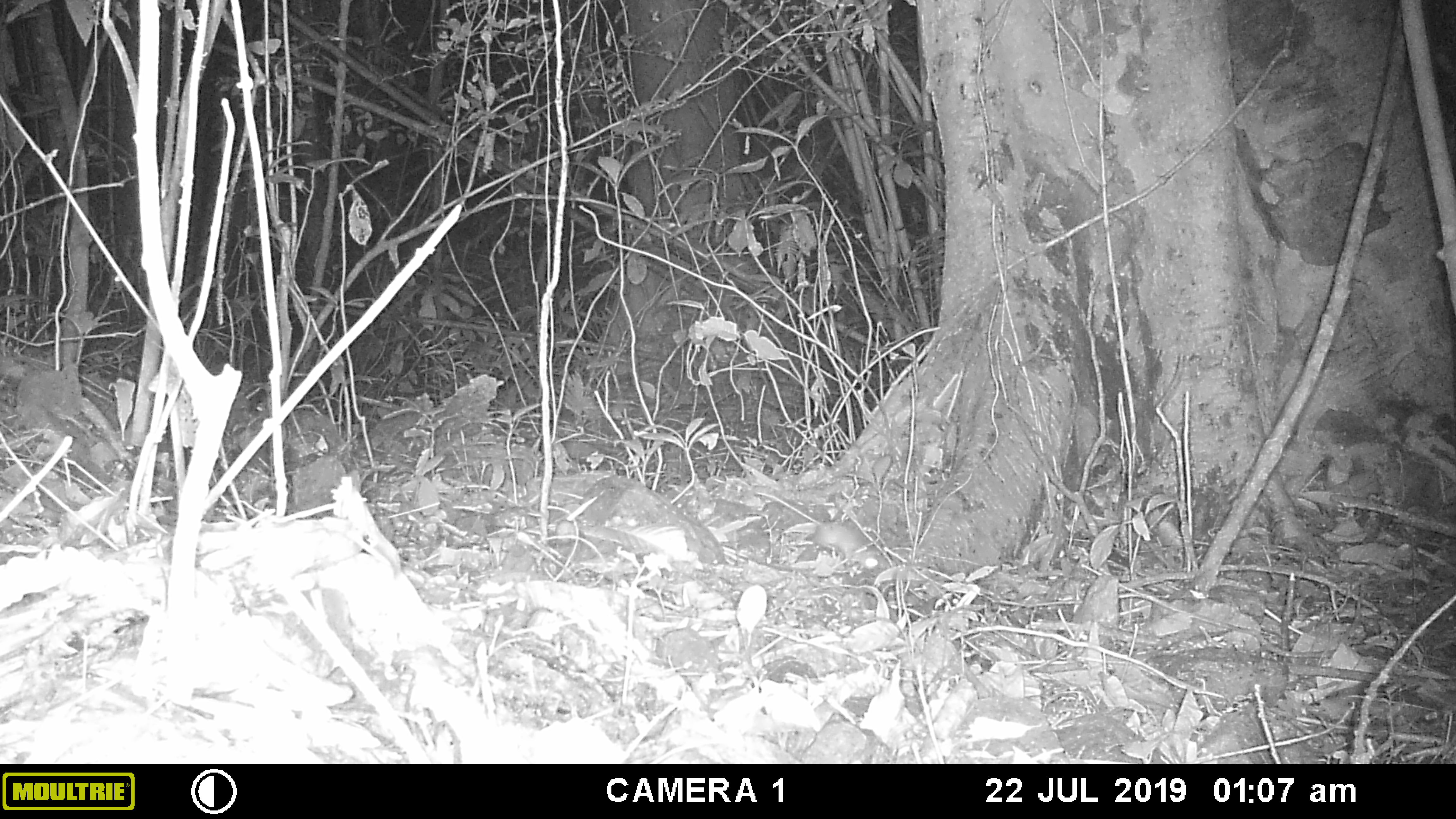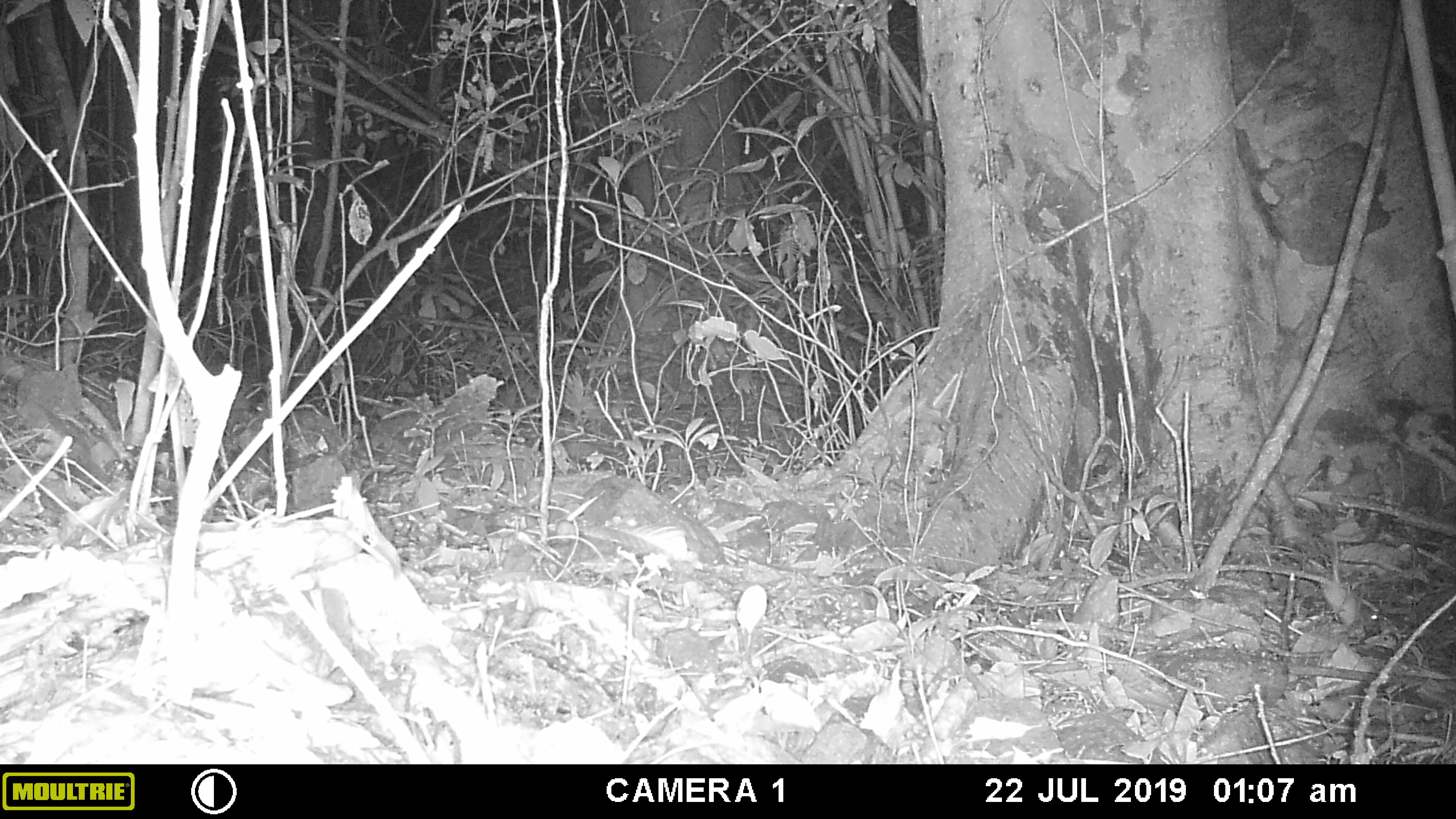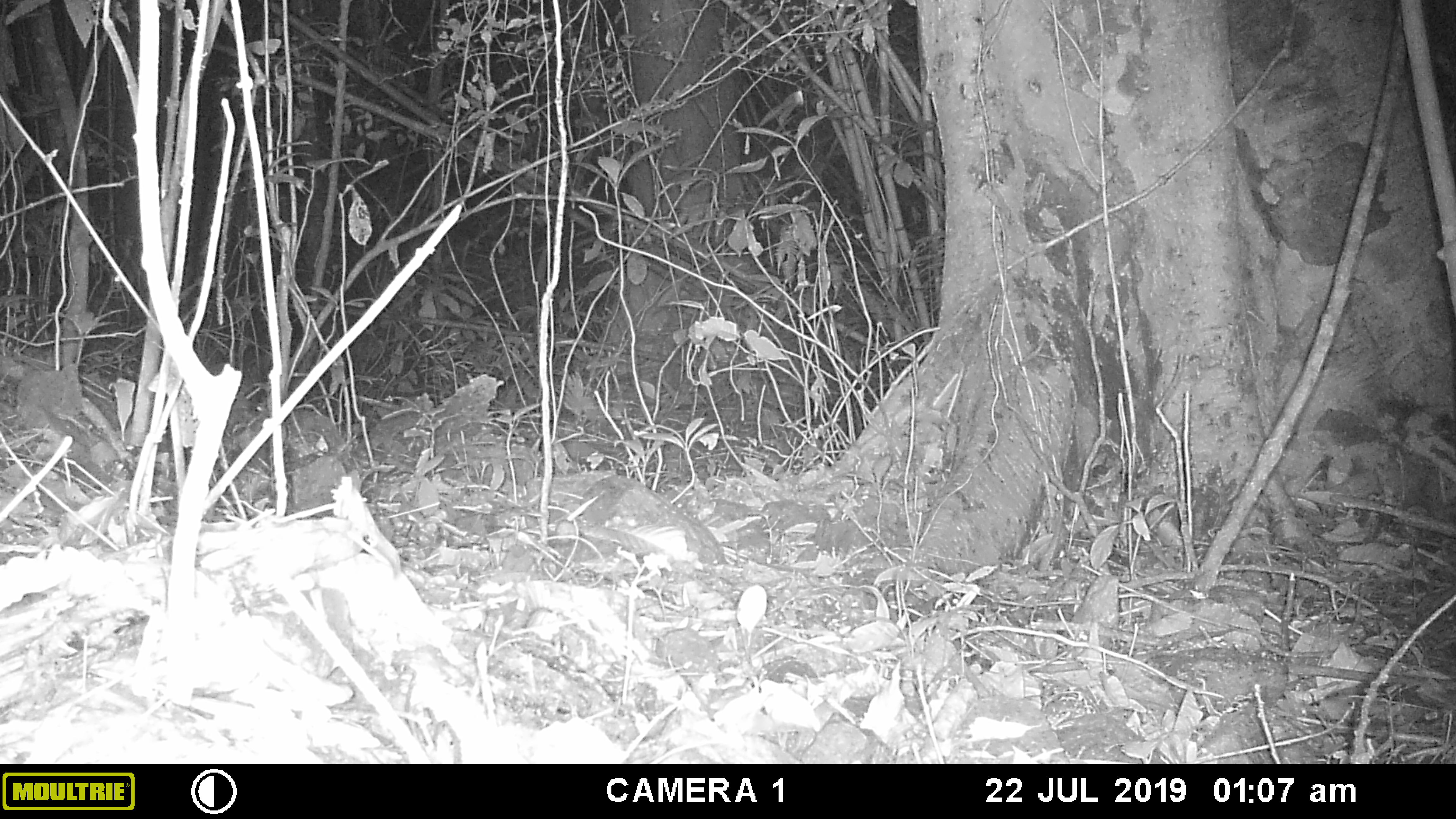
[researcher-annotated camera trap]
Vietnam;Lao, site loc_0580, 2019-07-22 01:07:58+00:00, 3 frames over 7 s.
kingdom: Animalia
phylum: Chordata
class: Mammalia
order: Rodentia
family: Muridae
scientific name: Muridae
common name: old-world mice and rats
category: unidentified murid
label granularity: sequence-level